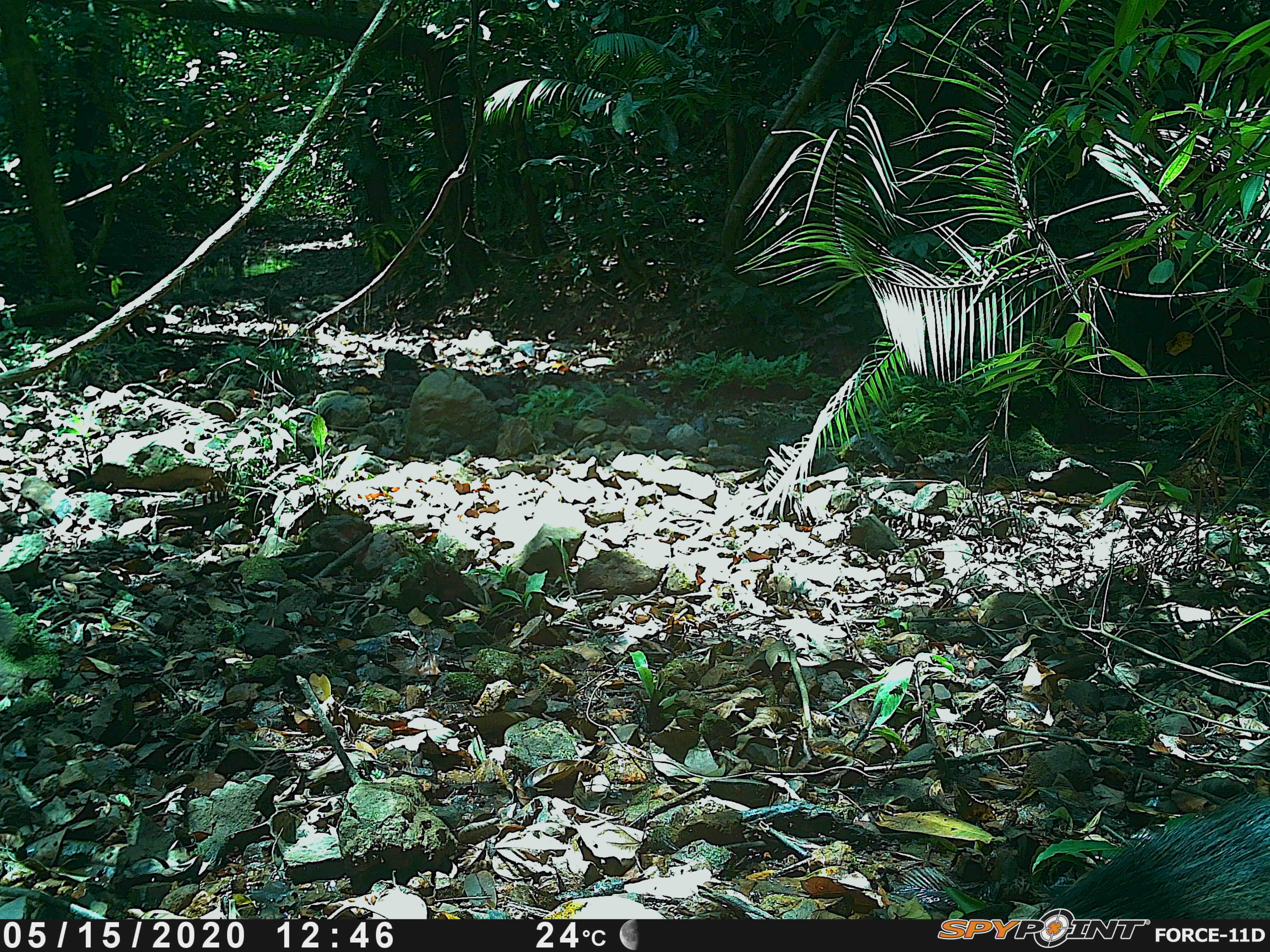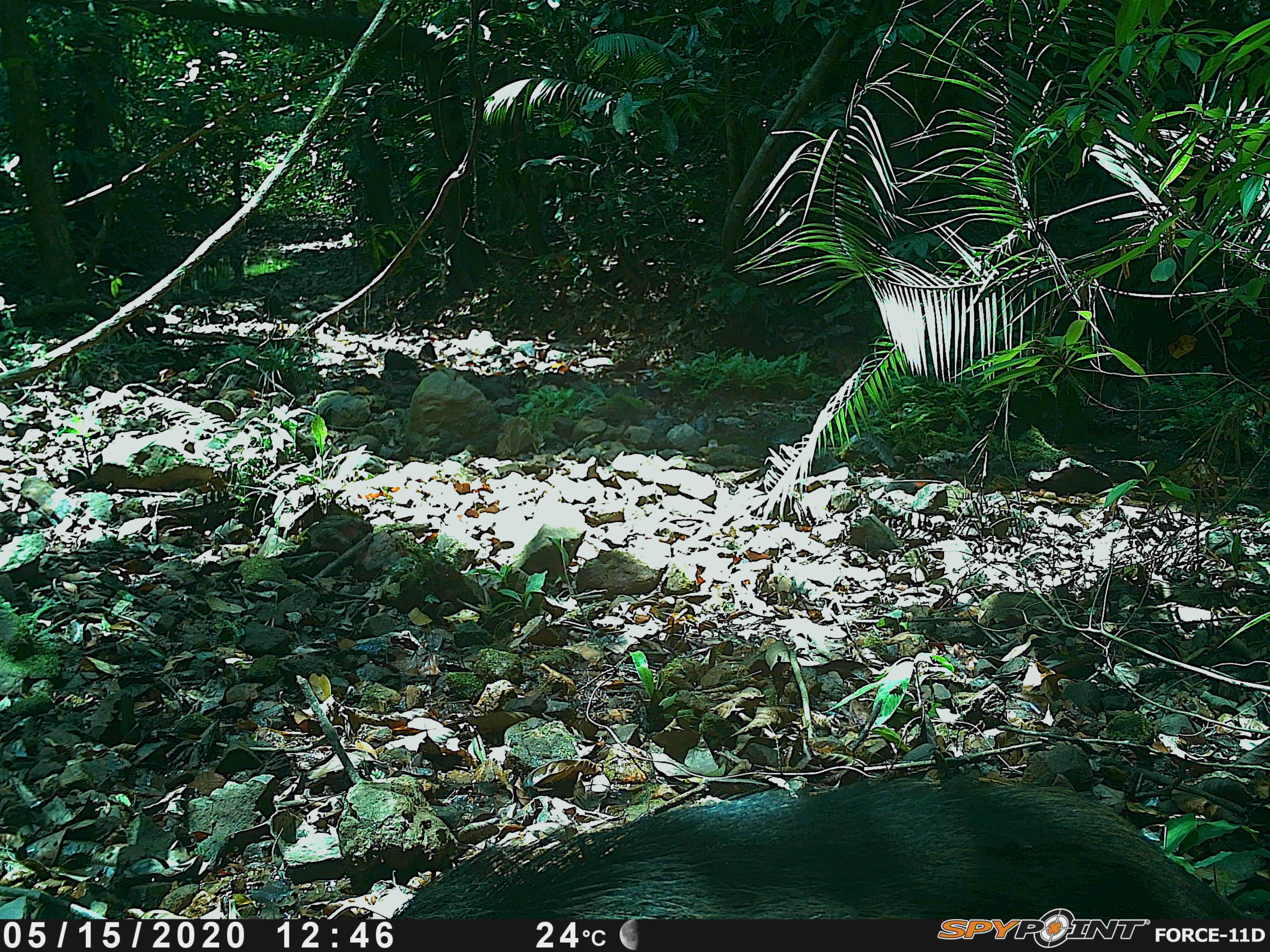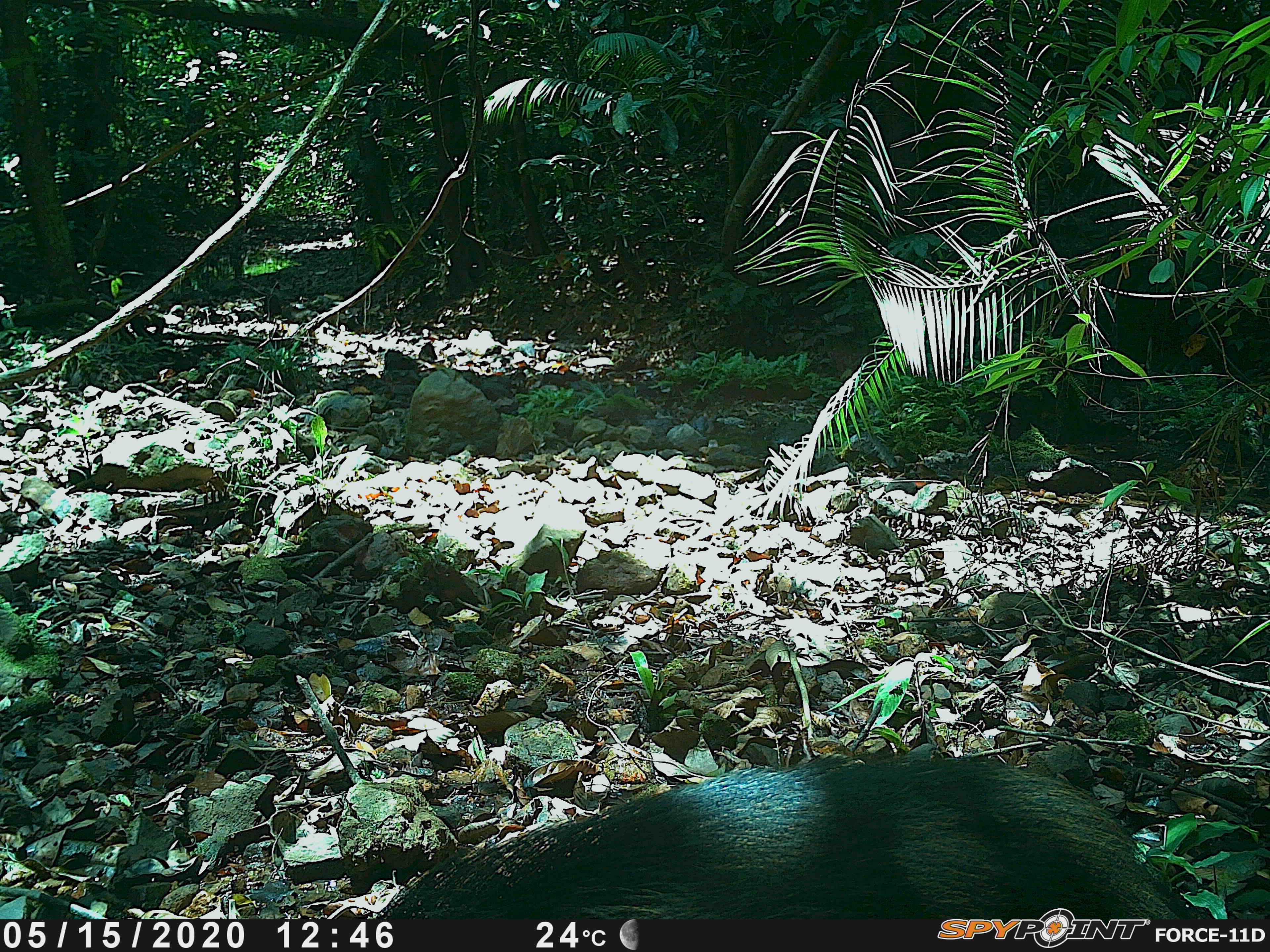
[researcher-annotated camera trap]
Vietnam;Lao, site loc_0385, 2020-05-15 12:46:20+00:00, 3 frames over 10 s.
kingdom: Animalia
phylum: Chordata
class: Mammalia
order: Artiodactyla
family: Suidae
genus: Sus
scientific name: Sus scrofa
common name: eurasian wild pig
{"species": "eurasian wild pig (Sus scrofa)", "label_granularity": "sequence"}